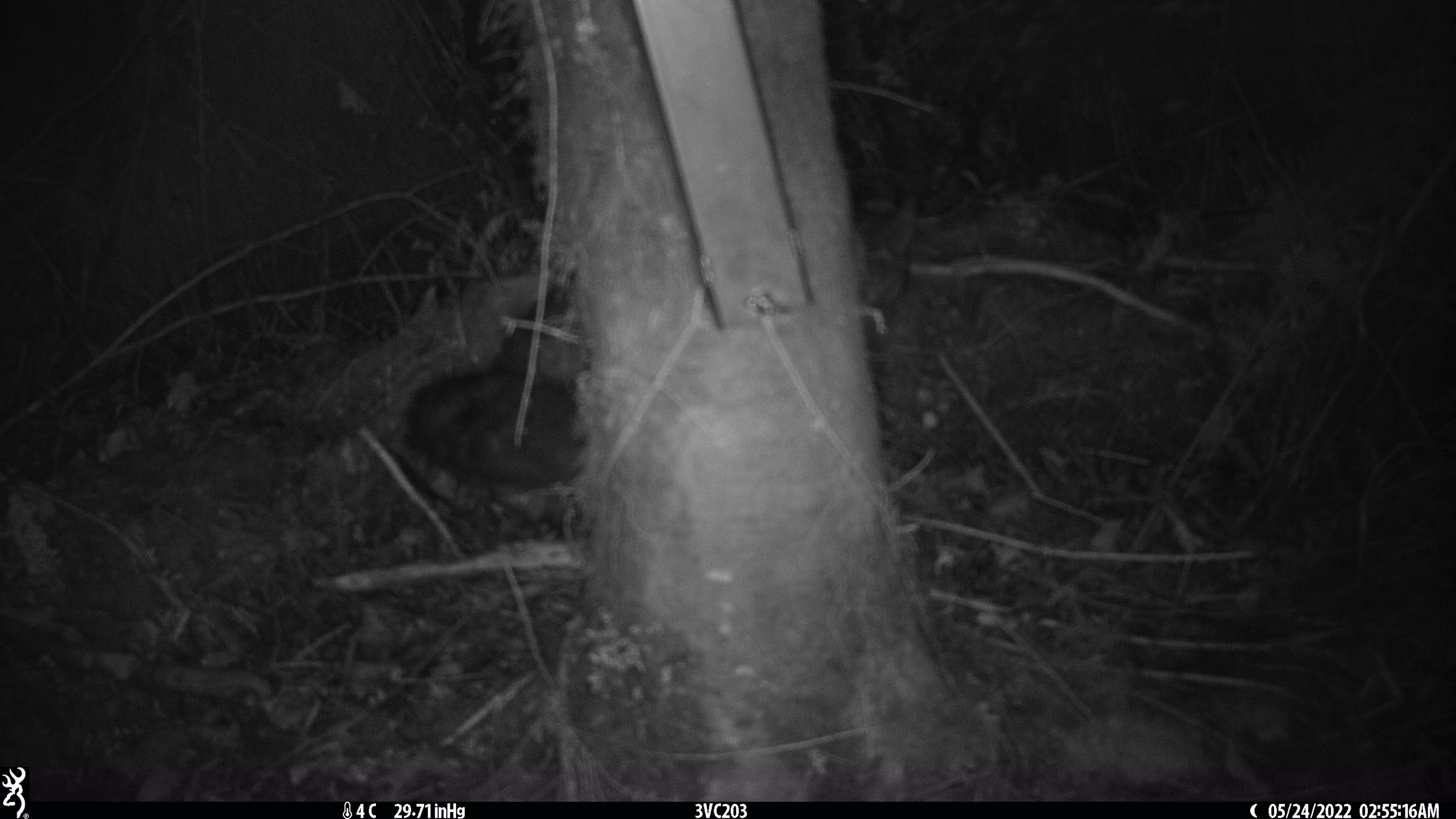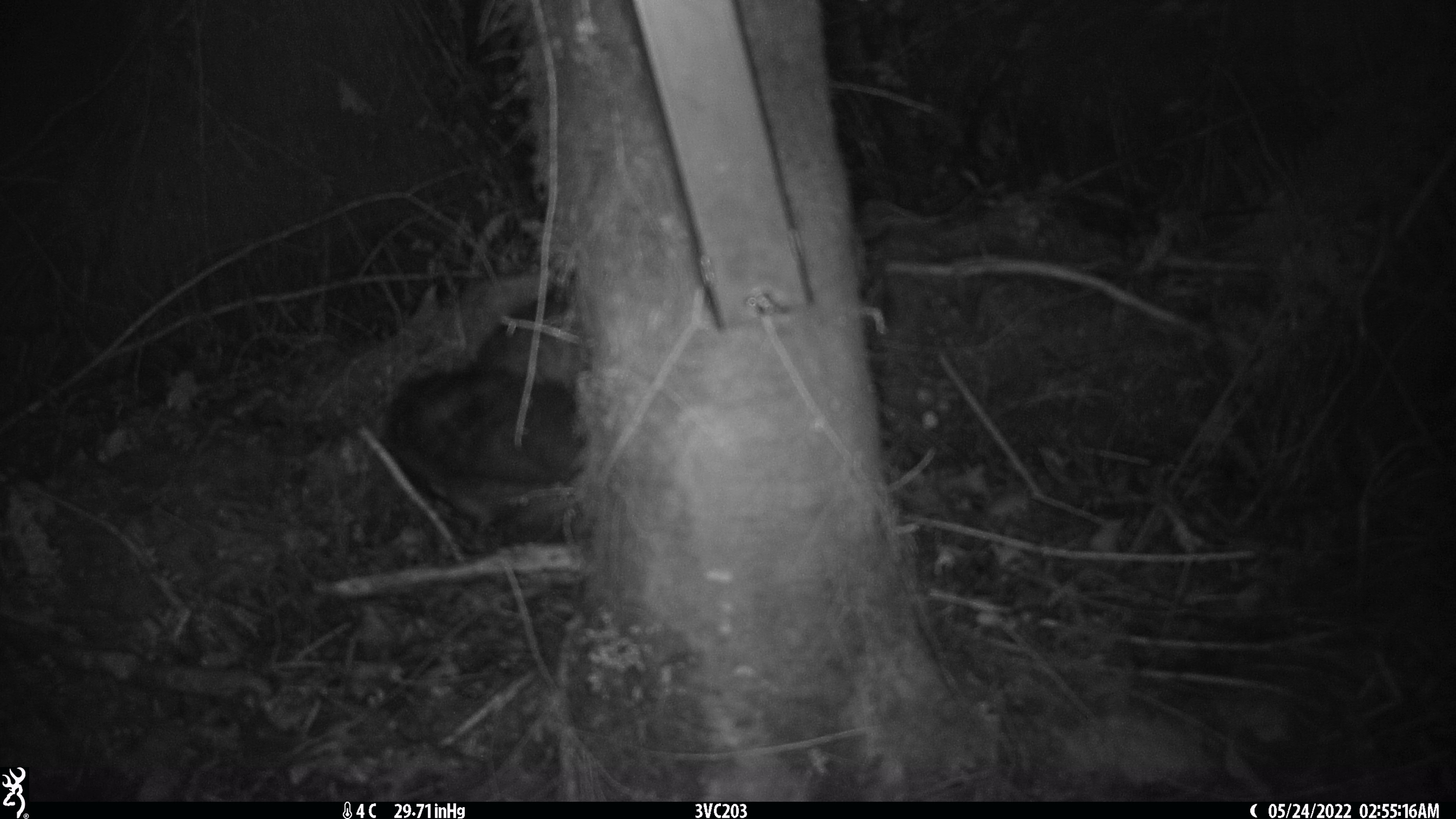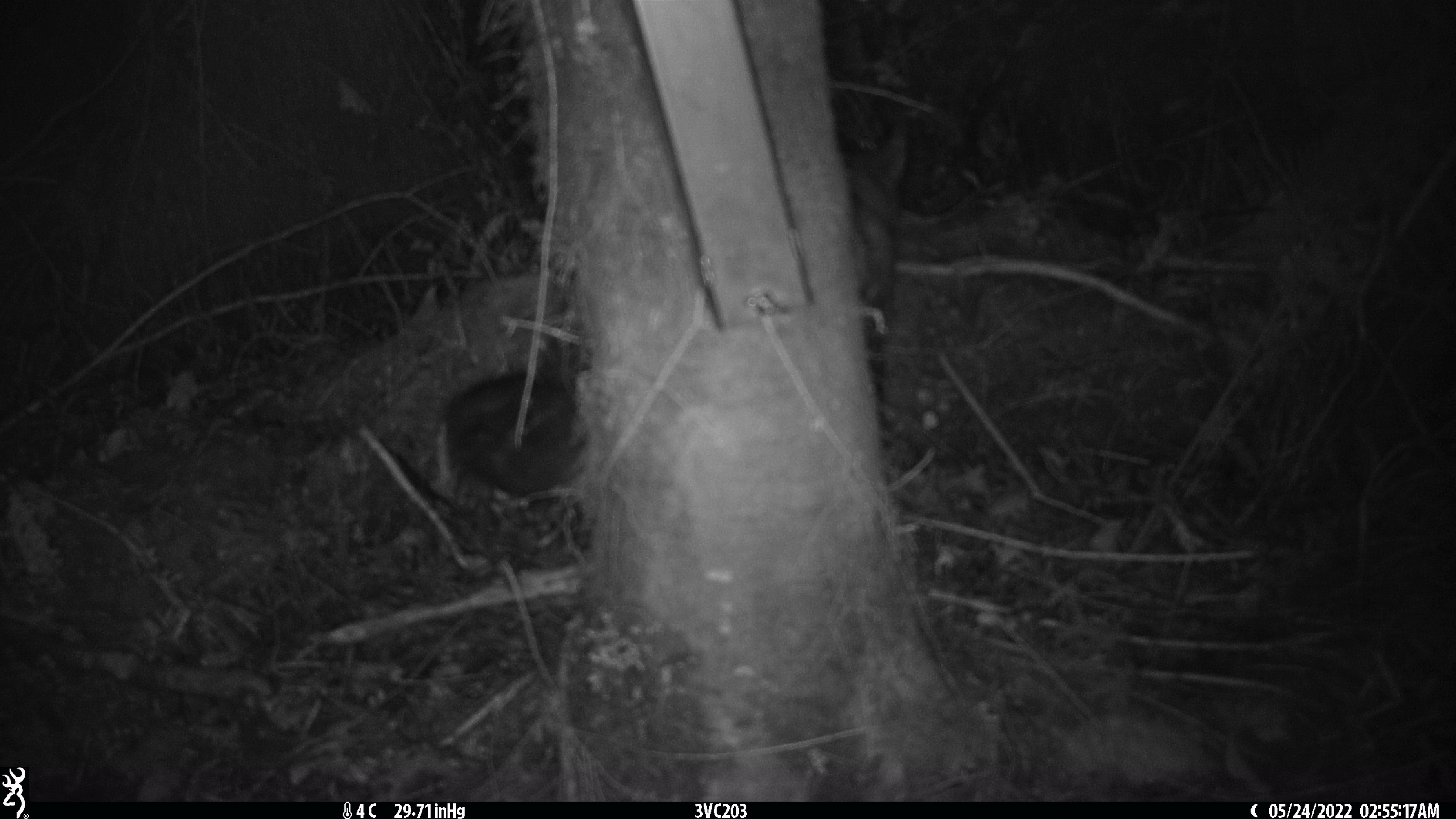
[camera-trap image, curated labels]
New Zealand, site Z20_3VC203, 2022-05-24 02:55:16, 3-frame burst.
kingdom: Animalia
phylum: Chordata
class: Mammalia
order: Diprotodontia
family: Phalangeridae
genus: Trichosurus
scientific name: Trichosurus vulpecula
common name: common brushtail possum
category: possum